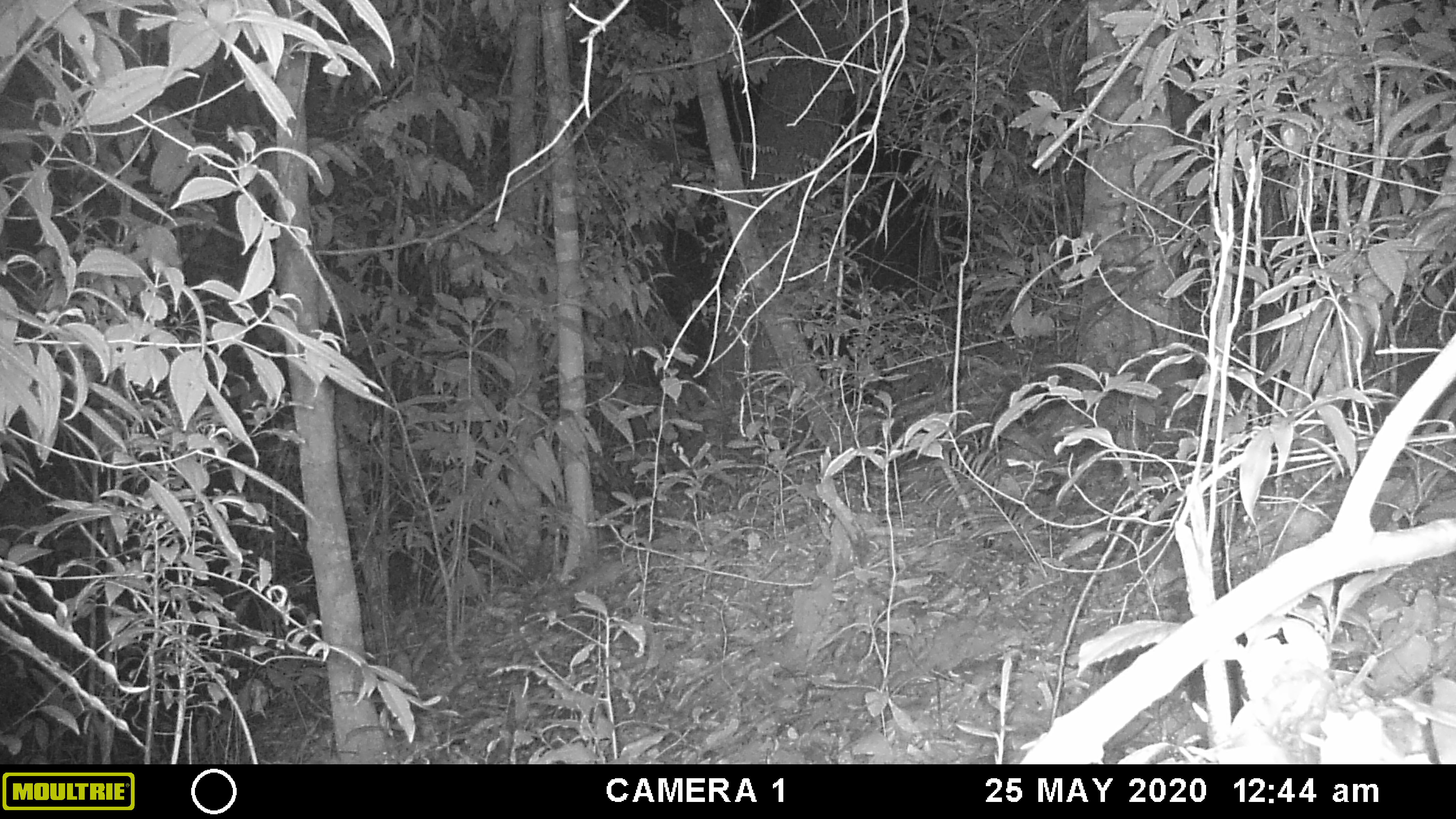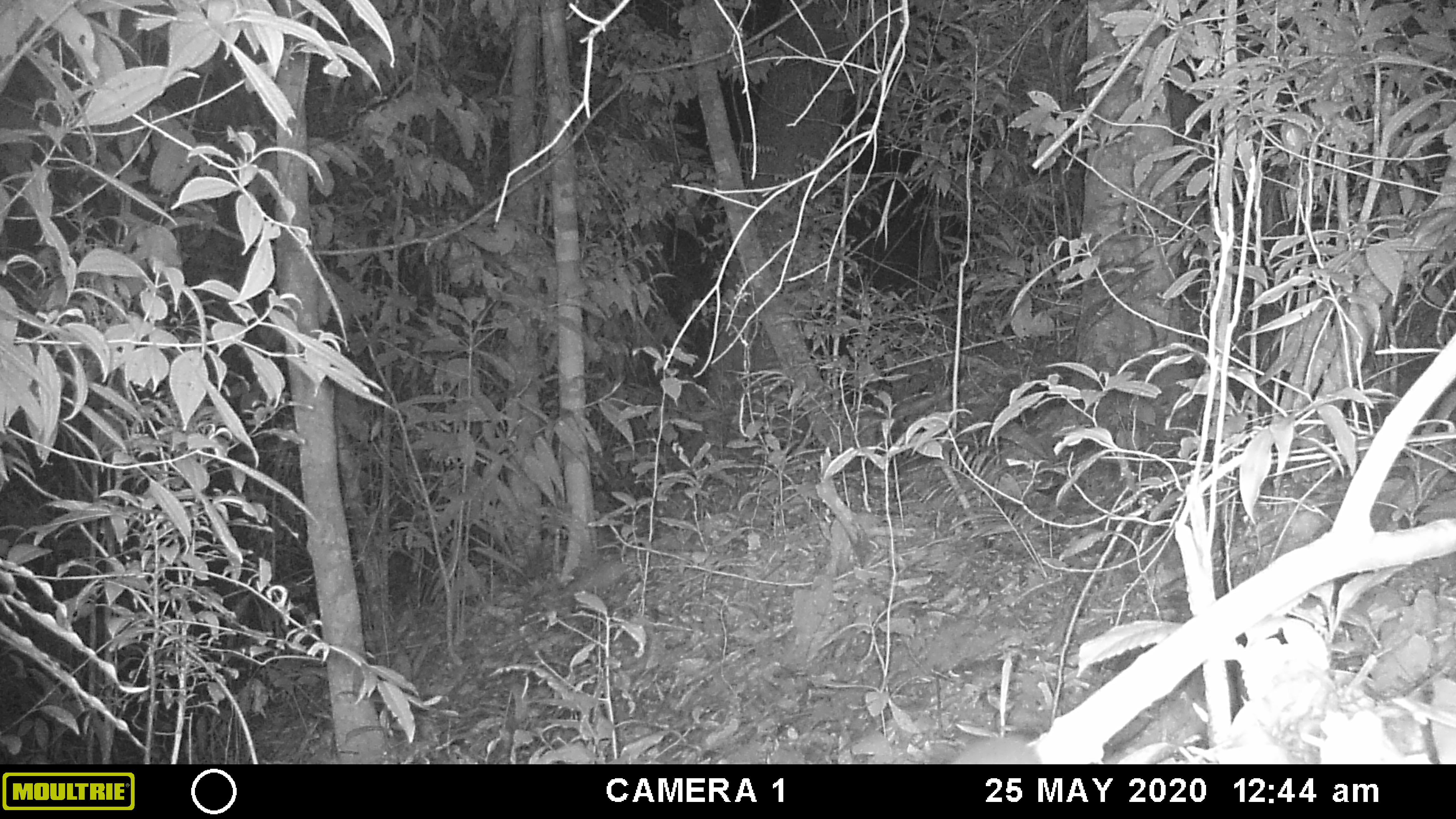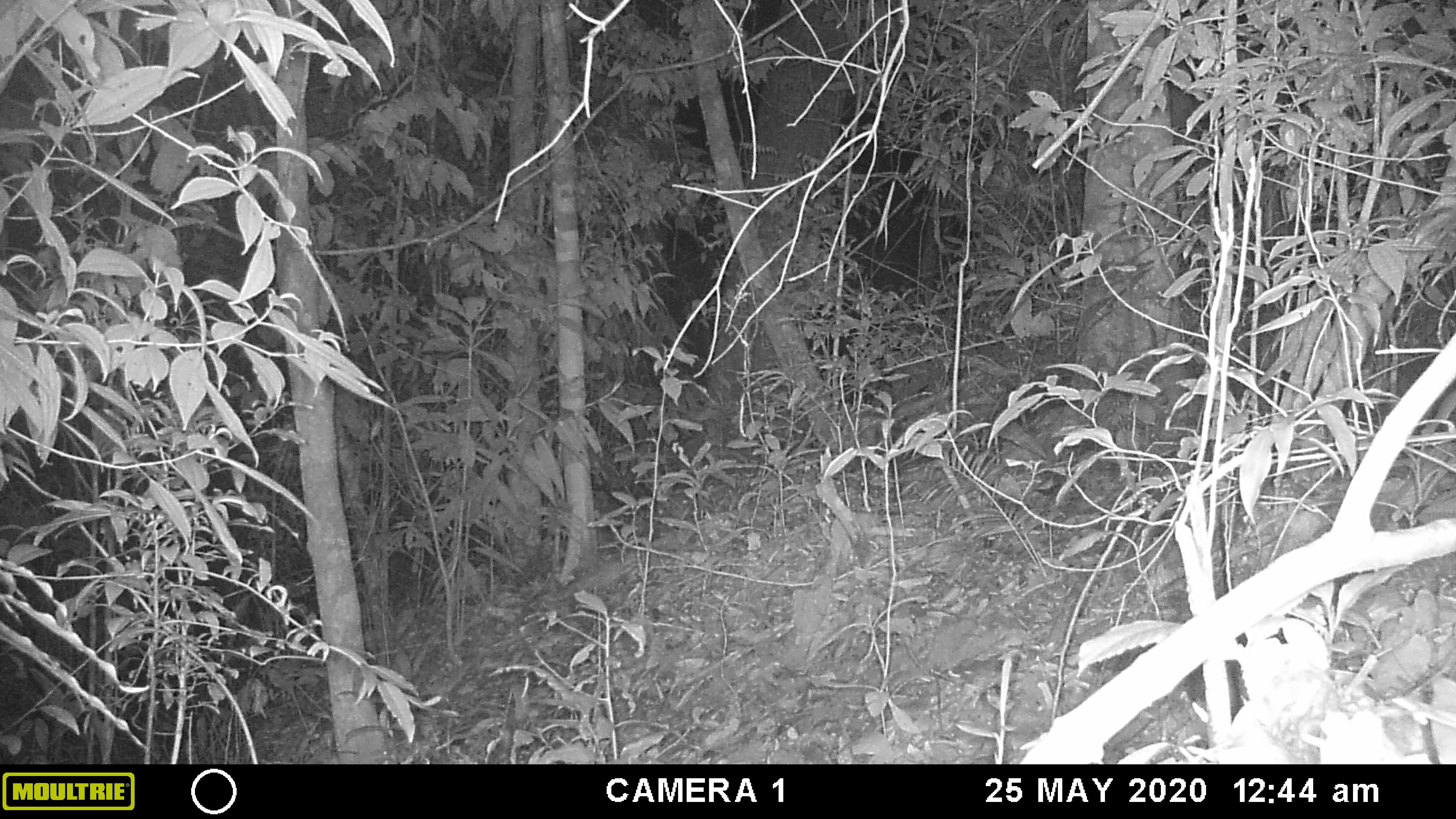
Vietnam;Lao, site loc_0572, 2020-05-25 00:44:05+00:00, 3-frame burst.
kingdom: Animalia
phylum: Chordata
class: Mammalia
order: Rodentia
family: Muridae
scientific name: Muridae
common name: old-world mice and rats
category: unidentified murid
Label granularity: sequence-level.